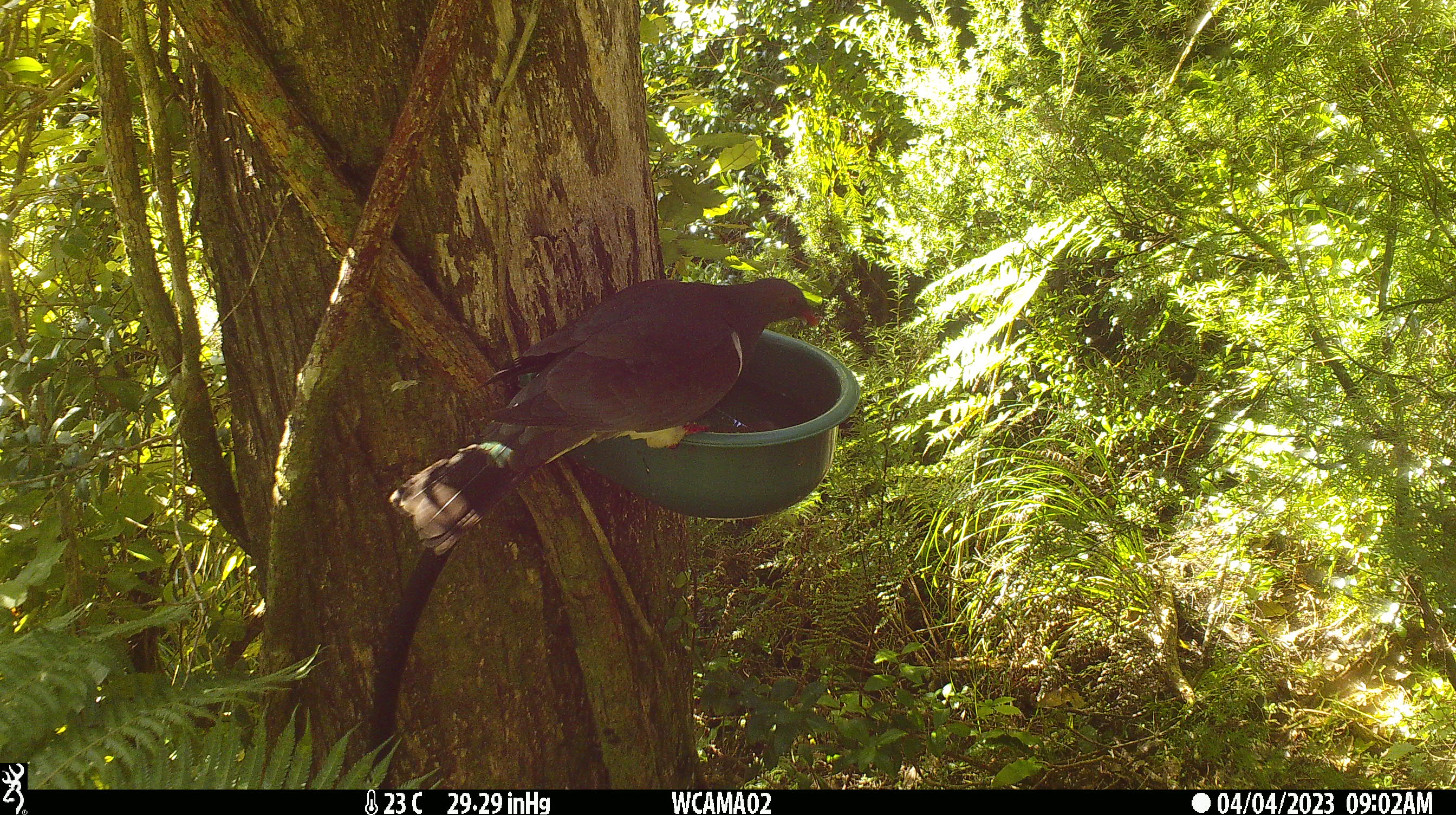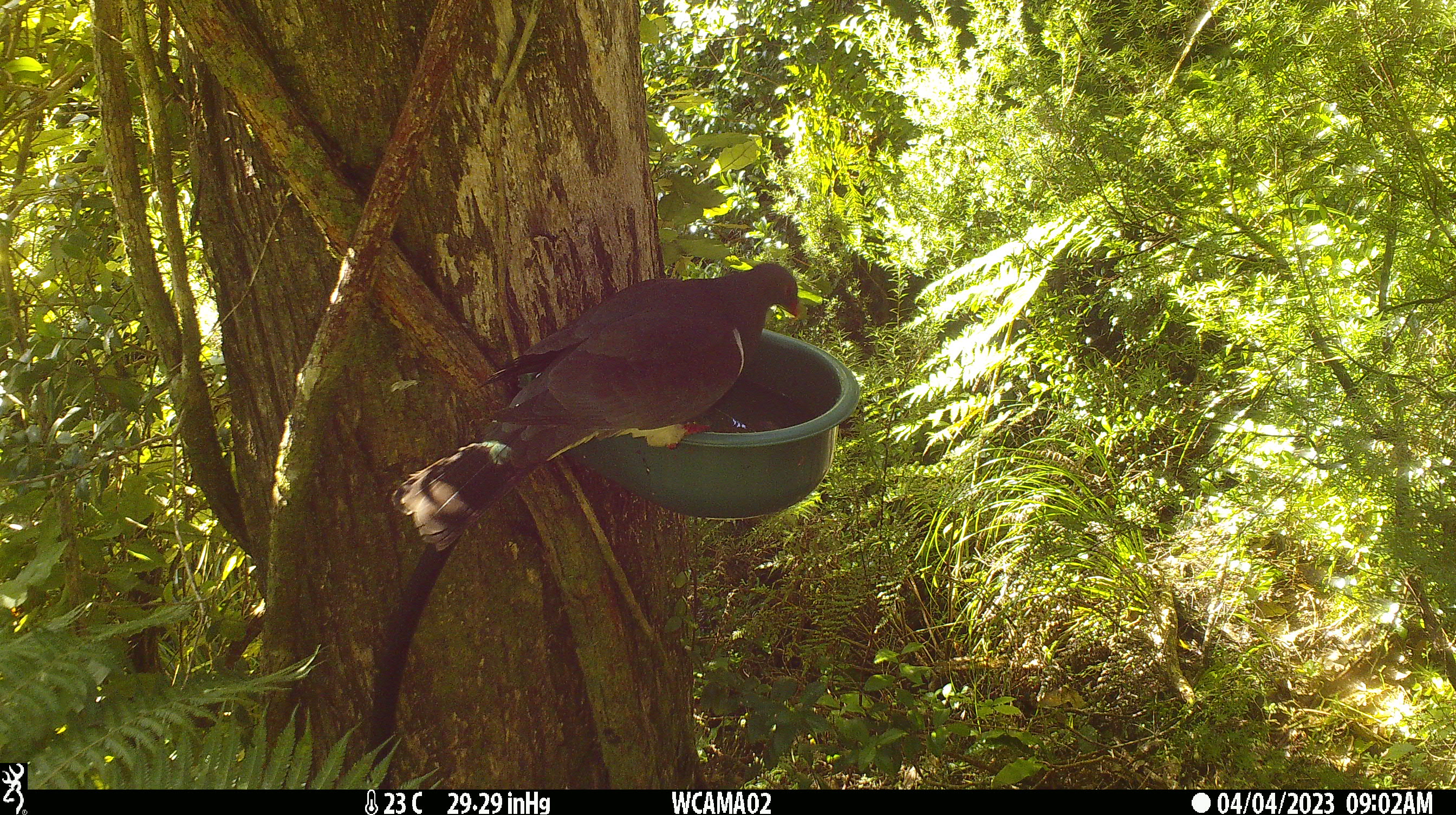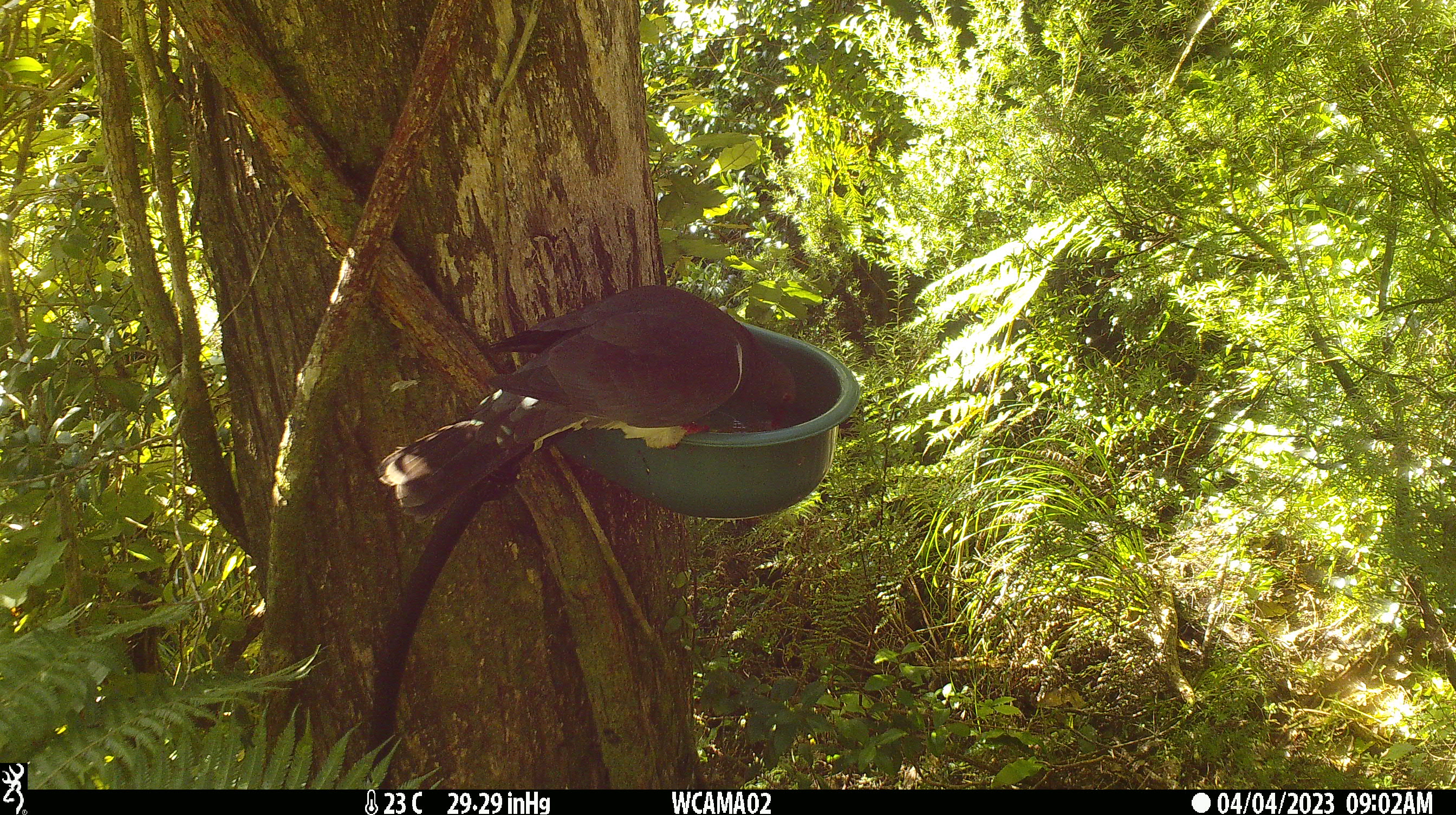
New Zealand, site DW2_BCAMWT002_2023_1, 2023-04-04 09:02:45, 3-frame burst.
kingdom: Animalia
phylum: Chordata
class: Aves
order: Columbiformes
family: Columbidae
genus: Hemiphaga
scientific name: Hemiphaga novaeseelandiae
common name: new zealand pigeon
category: kereru